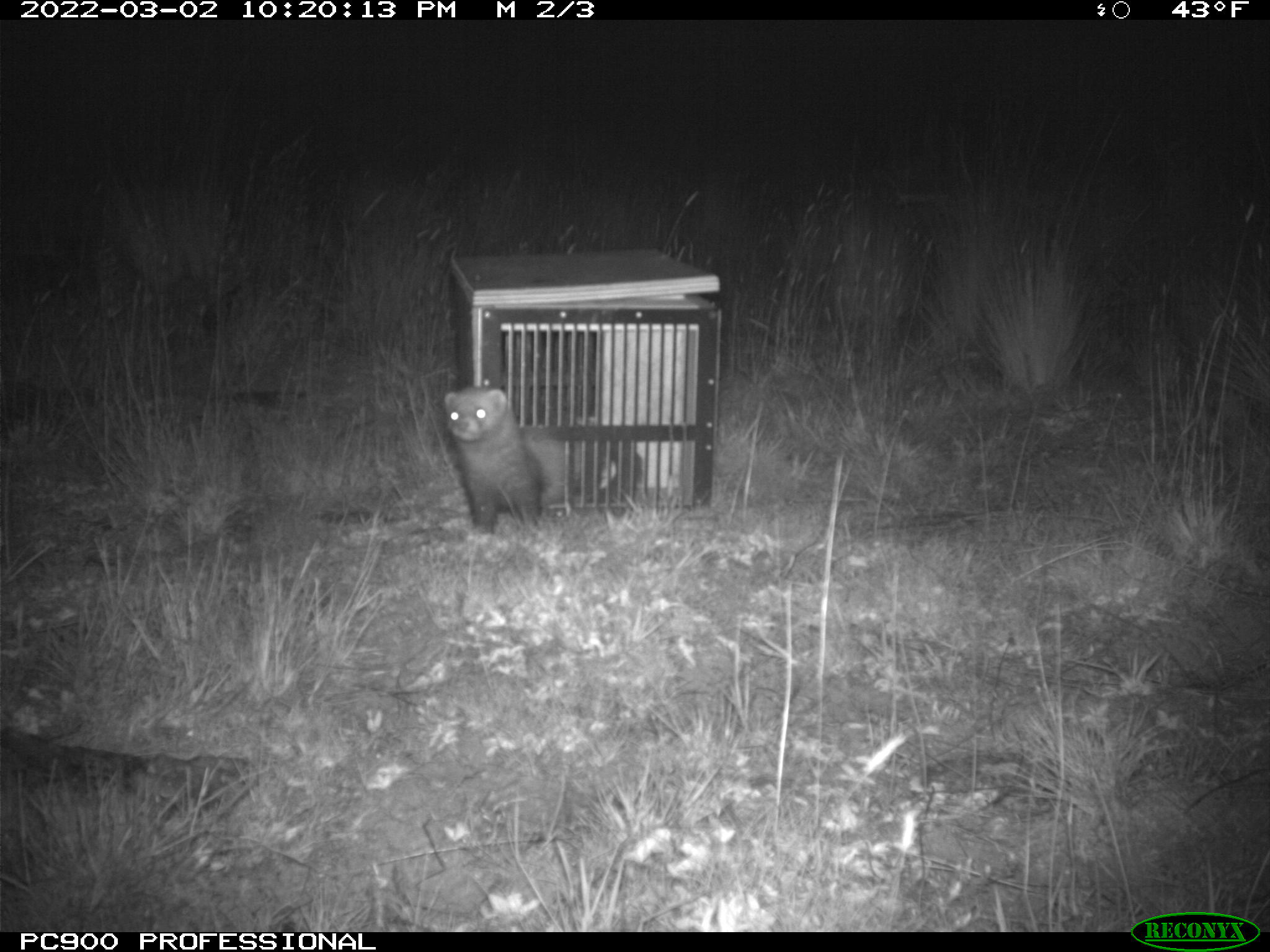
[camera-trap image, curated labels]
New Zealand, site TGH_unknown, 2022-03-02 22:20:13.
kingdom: Animalia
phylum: Chordata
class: Mammalia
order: Carnivora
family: Mustelidae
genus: Mustela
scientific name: Mustela furo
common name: ferret